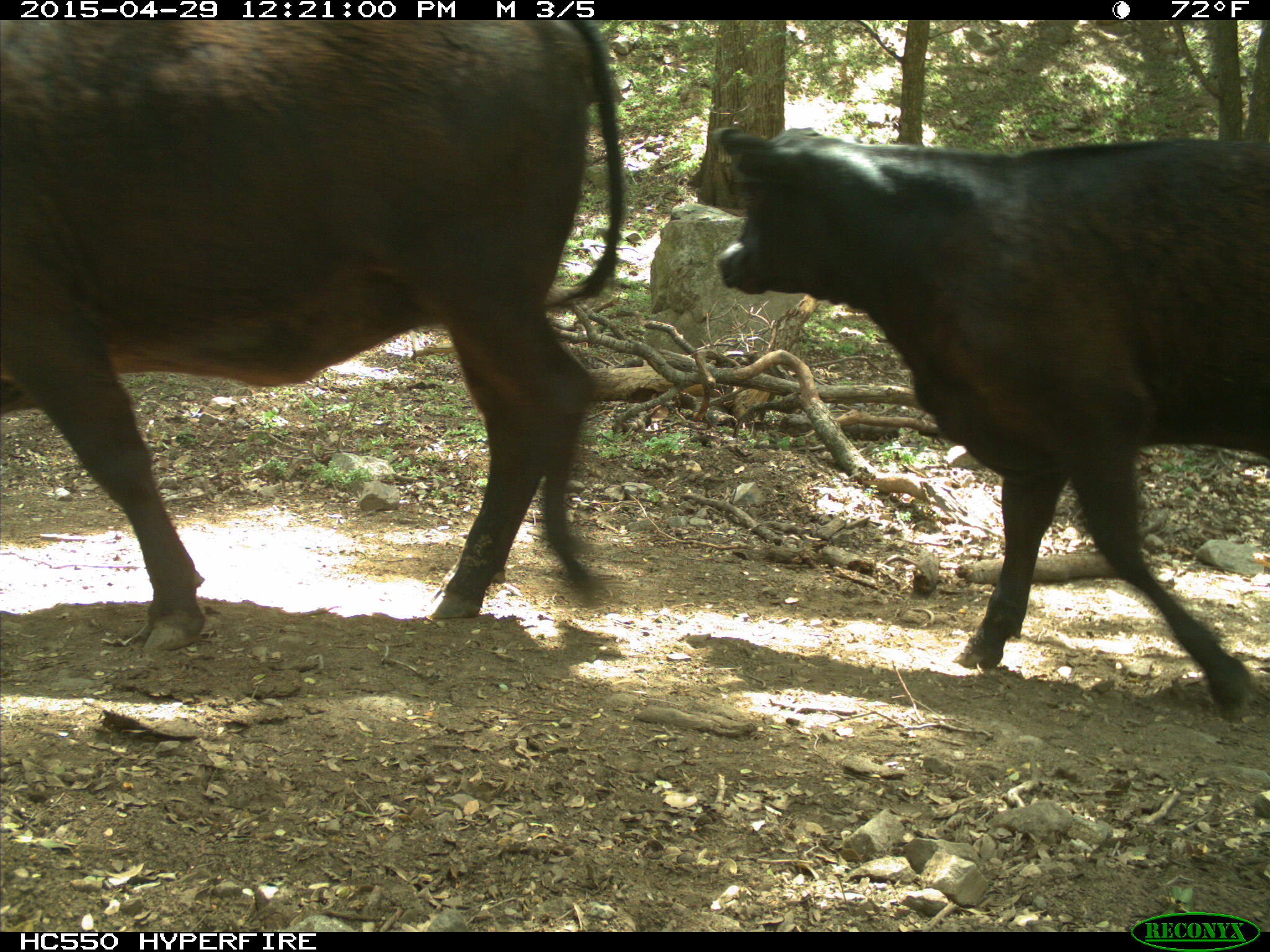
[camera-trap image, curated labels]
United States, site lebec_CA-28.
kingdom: Animalia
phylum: Chordata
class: Mammalia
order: Artiodactyla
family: Bovidae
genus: Bos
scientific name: Bos taurus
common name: domestic cow